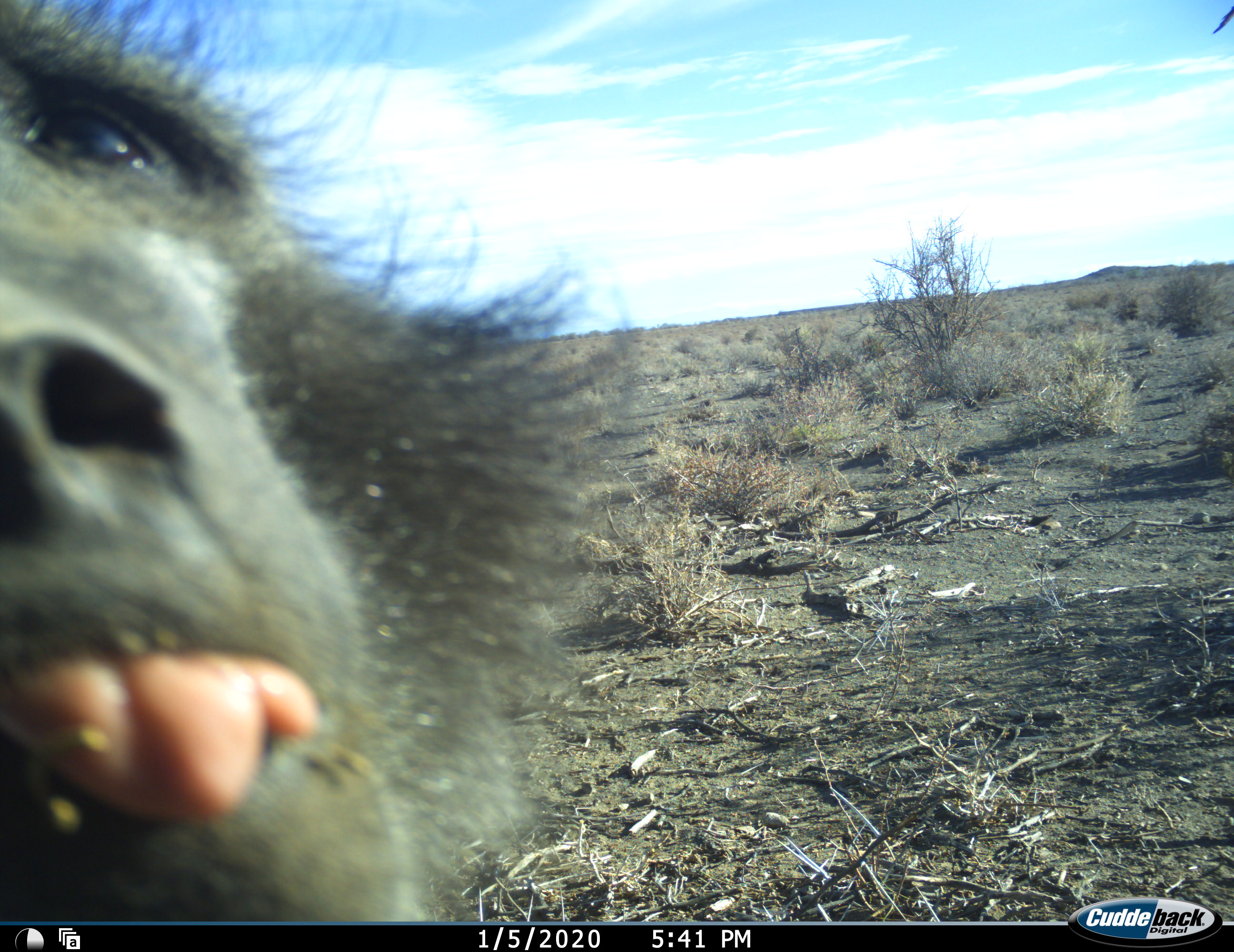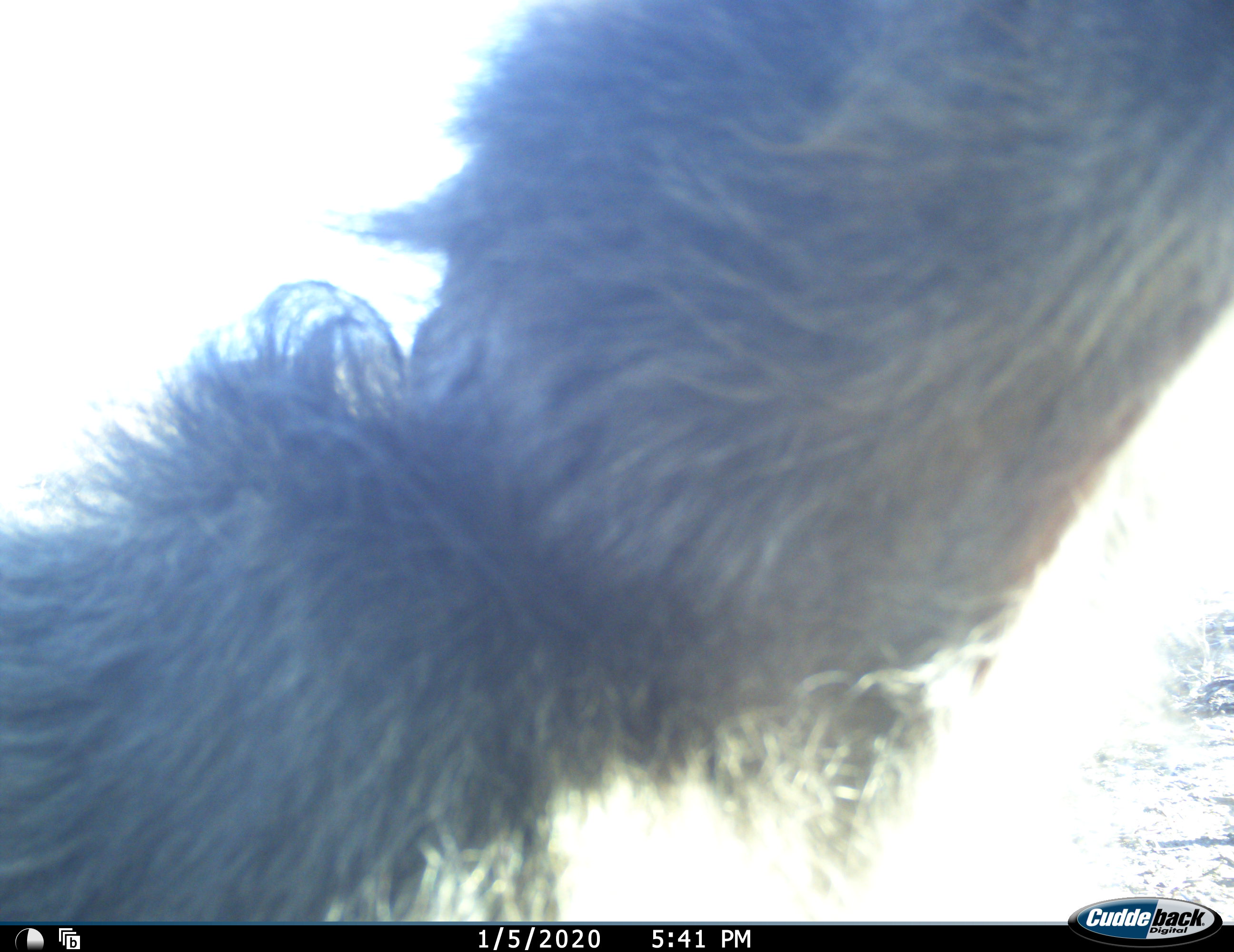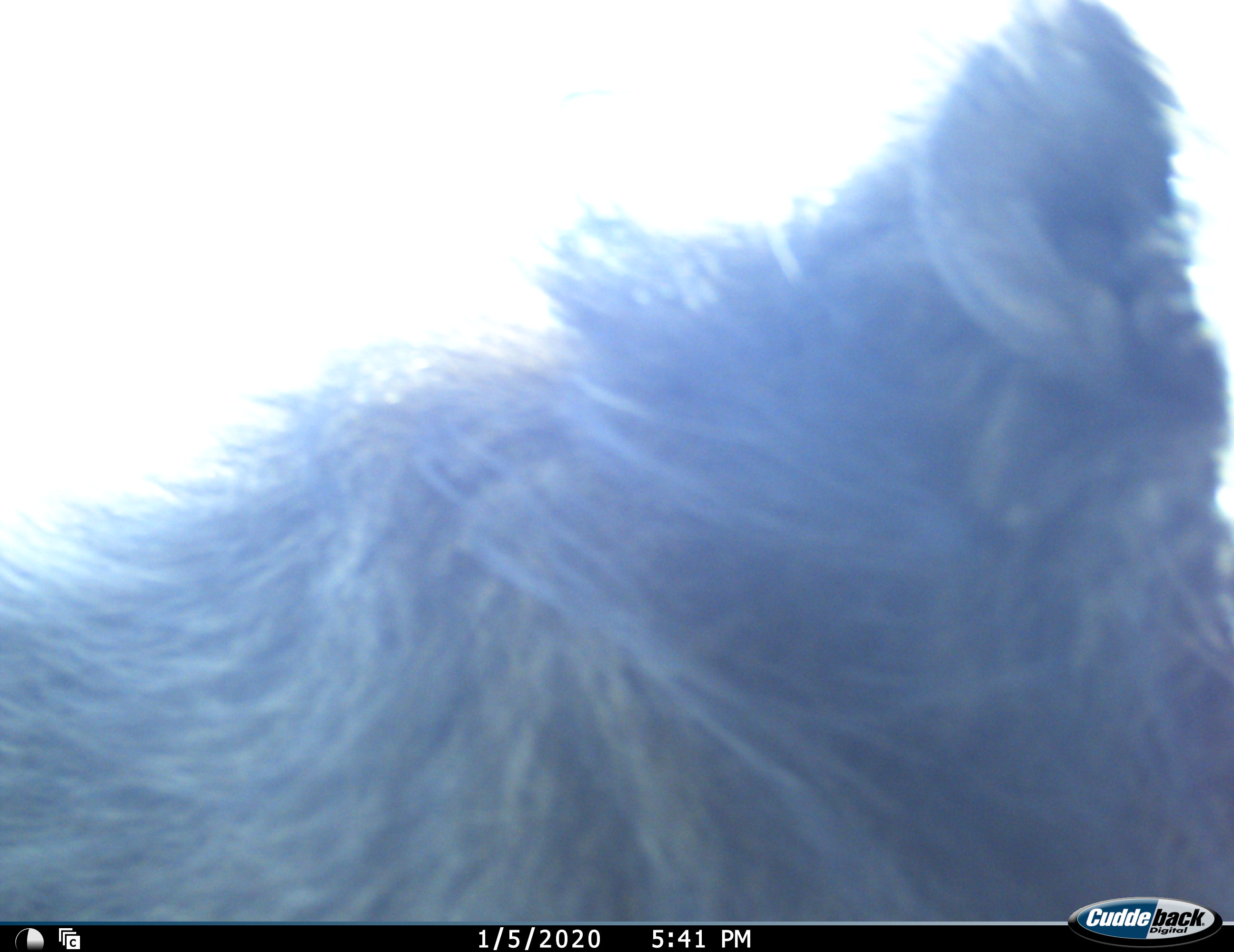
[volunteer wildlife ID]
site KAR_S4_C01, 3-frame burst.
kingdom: Animalia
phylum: Chordata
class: Mammalia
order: Primates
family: Cercopithecidae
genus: Papio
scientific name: Papio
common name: baboon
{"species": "baboon (Papio)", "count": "1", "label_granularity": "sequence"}